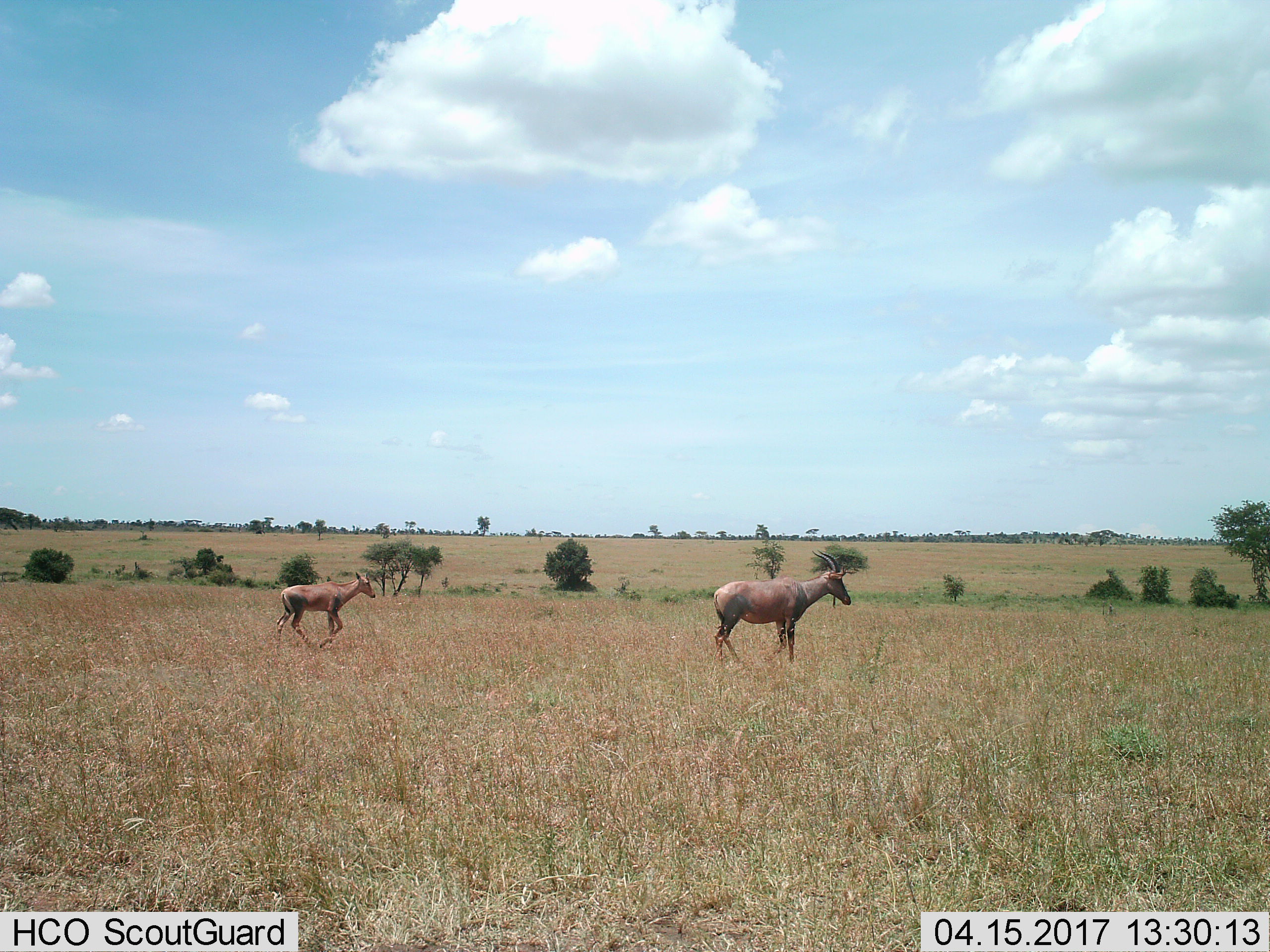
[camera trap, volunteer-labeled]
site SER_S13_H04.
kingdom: Animalia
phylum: Chordata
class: Mammalia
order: Artiodactyla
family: Bovidae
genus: Damaliscus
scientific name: Damaliscus lunatus jimela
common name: topi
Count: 2.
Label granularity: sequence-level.